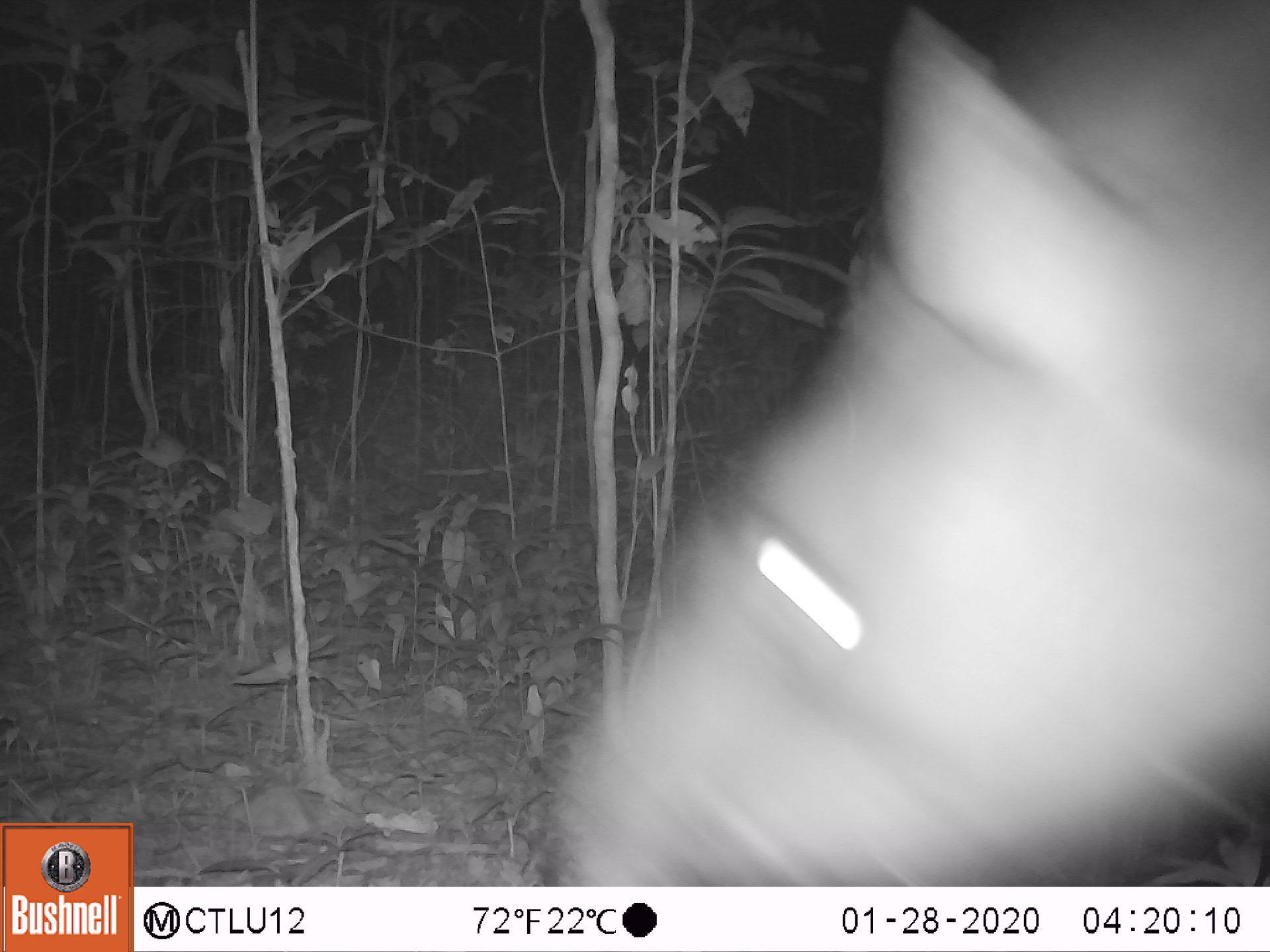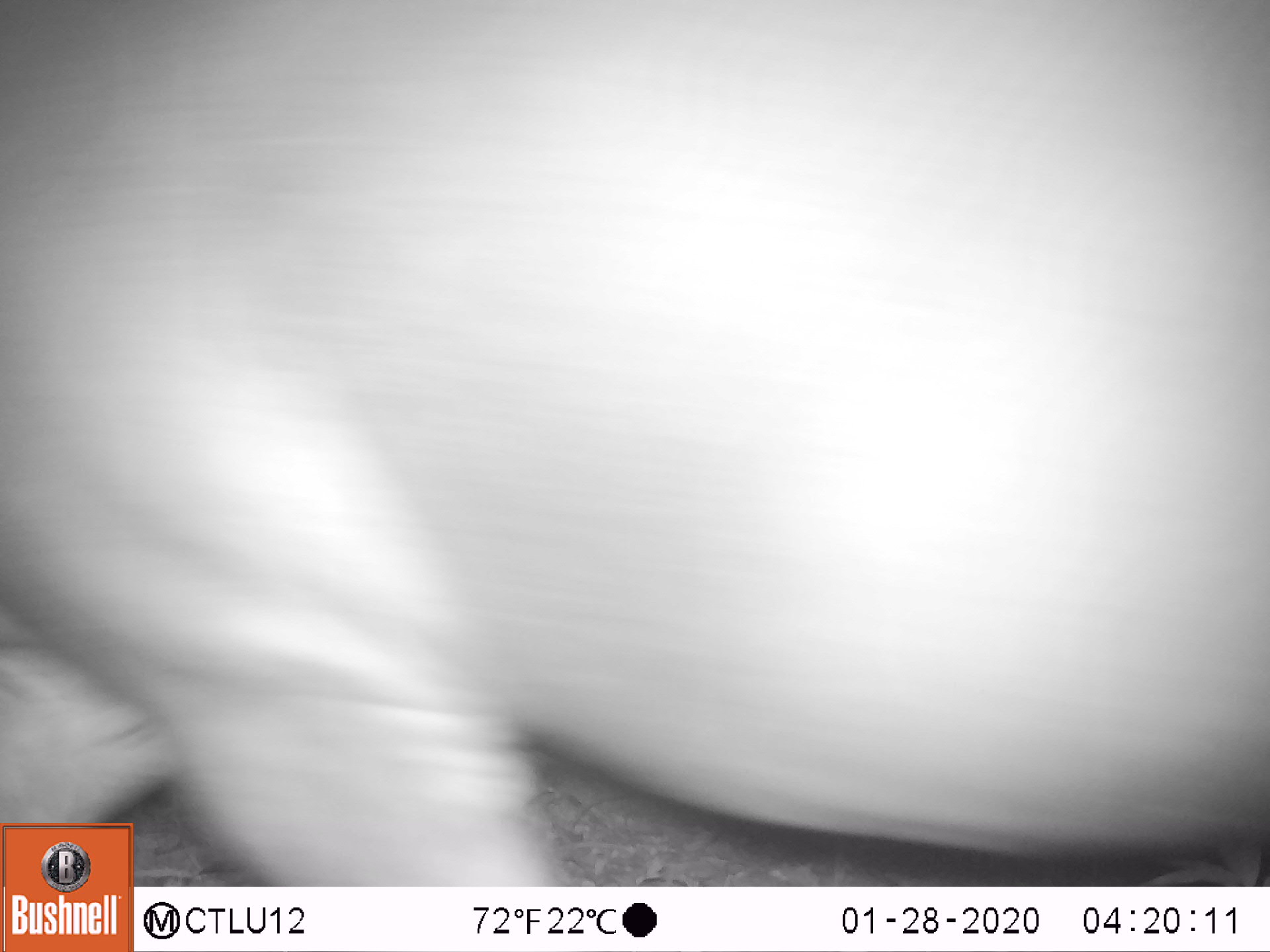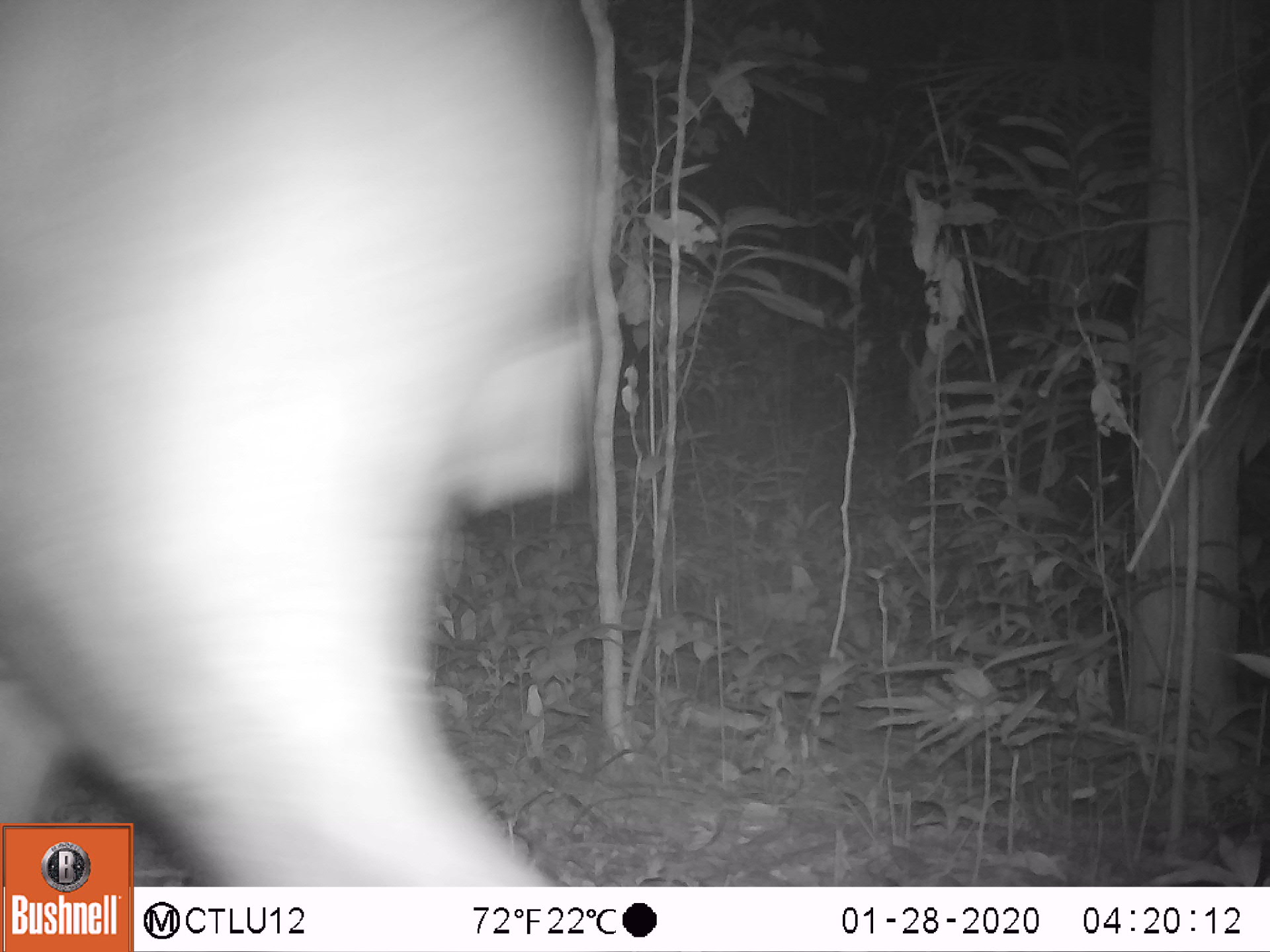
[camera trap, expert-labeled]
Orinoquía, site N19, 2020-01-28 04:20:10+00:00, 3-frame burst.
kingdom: Animalia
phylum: Chordata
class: Mammalia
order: Perissodactyla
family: Tapiridae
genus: Tapirus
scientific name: Tapirus terrestris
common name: lowland tapir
Lowland tapir (Tapirus terrestris).